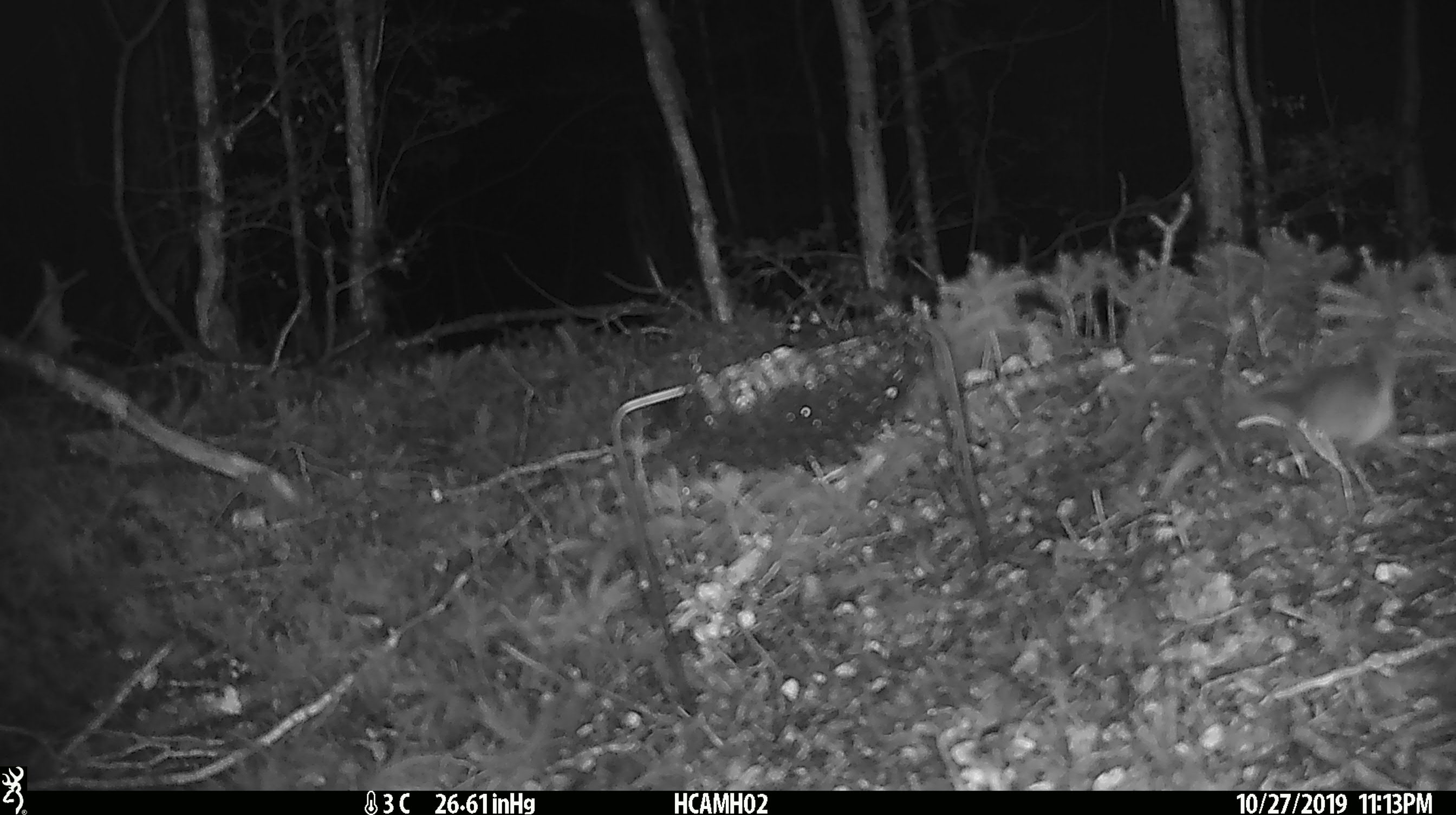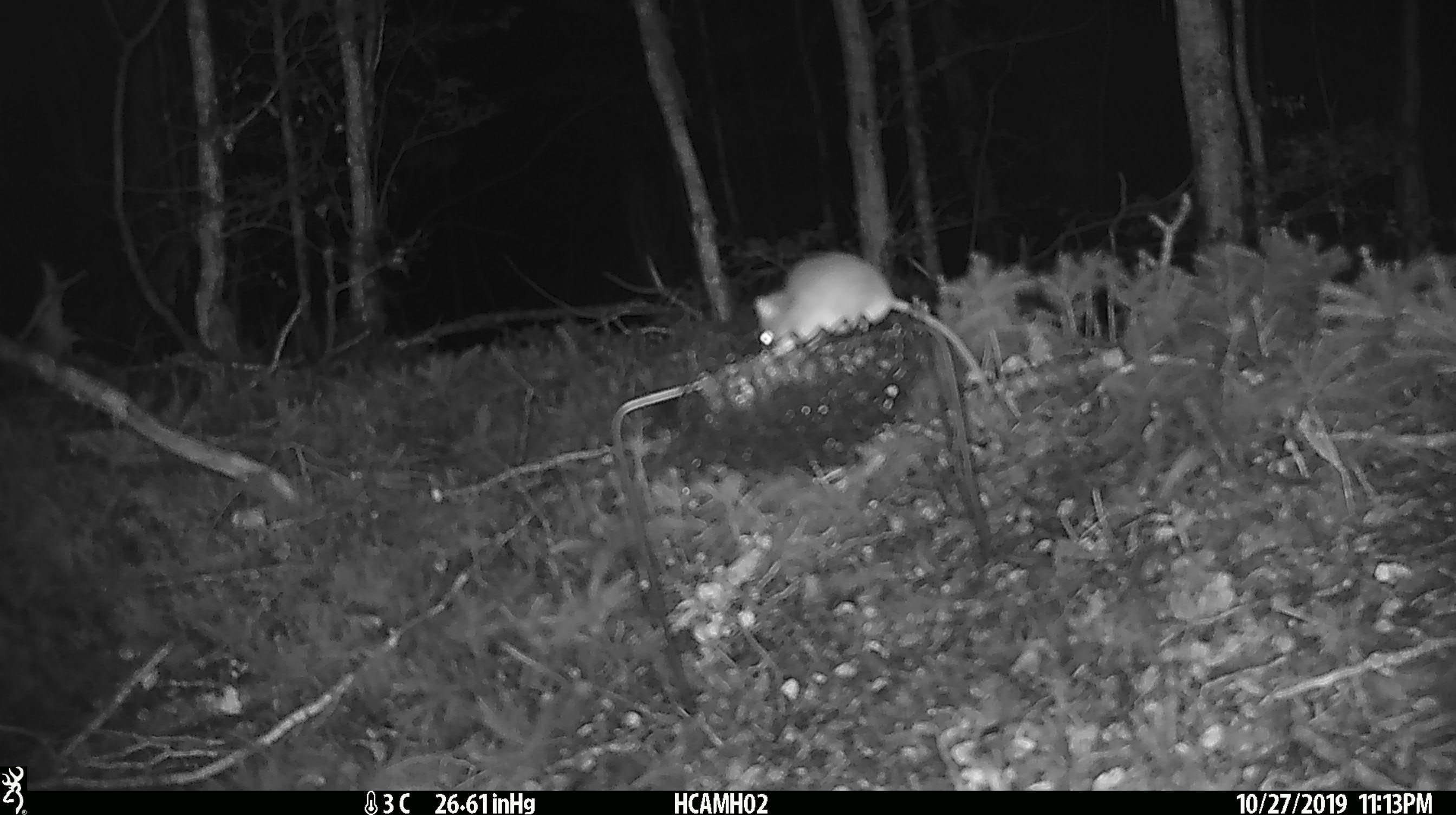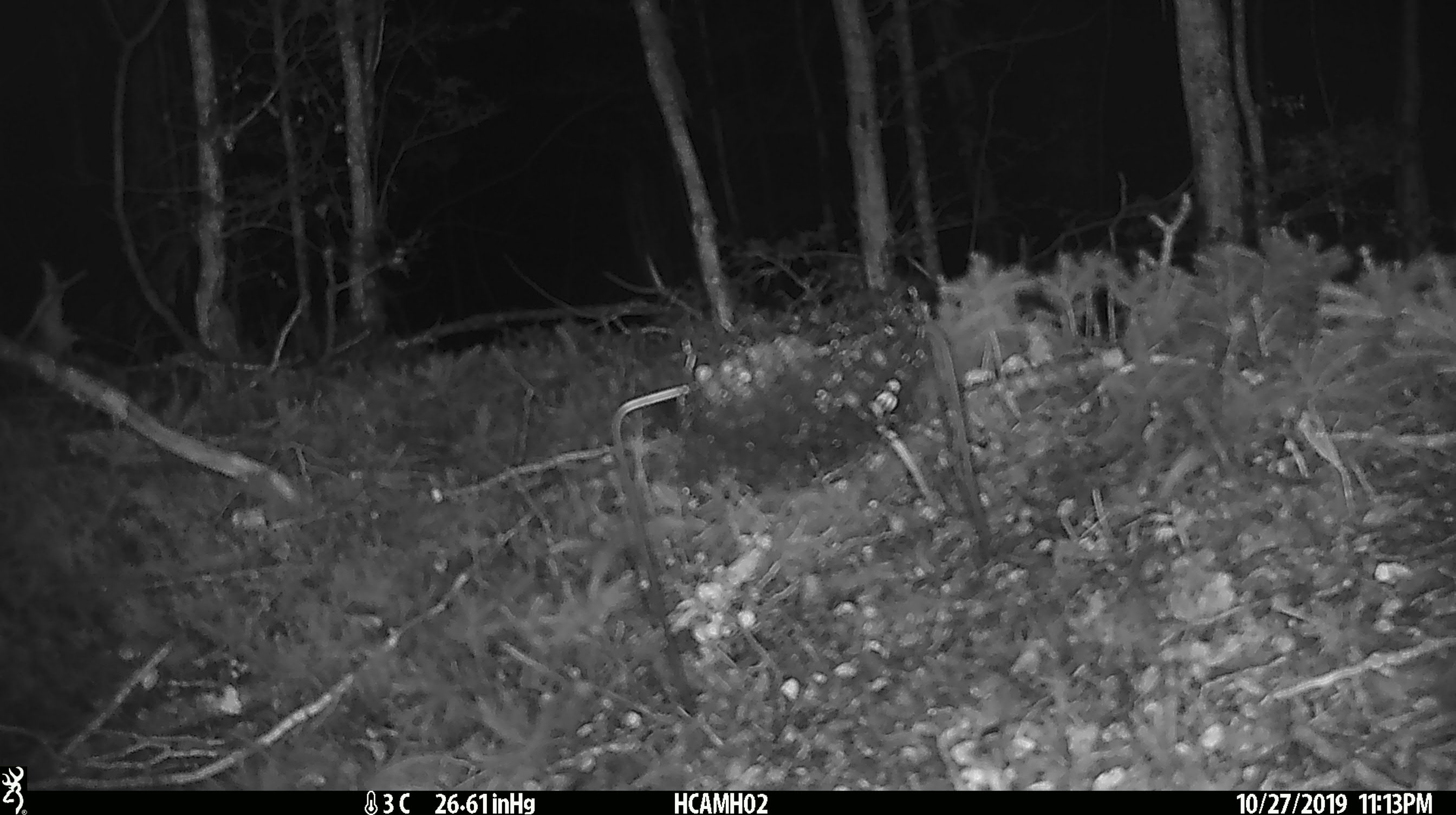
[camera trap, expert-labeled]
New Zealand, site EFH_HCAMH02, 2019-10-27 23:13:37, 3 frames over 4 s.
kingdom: Animalia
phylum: Chordata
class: Mammalia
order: Rodentia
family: Muridae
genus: Mus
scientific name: Mus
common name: mouse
Mouse (Mus).